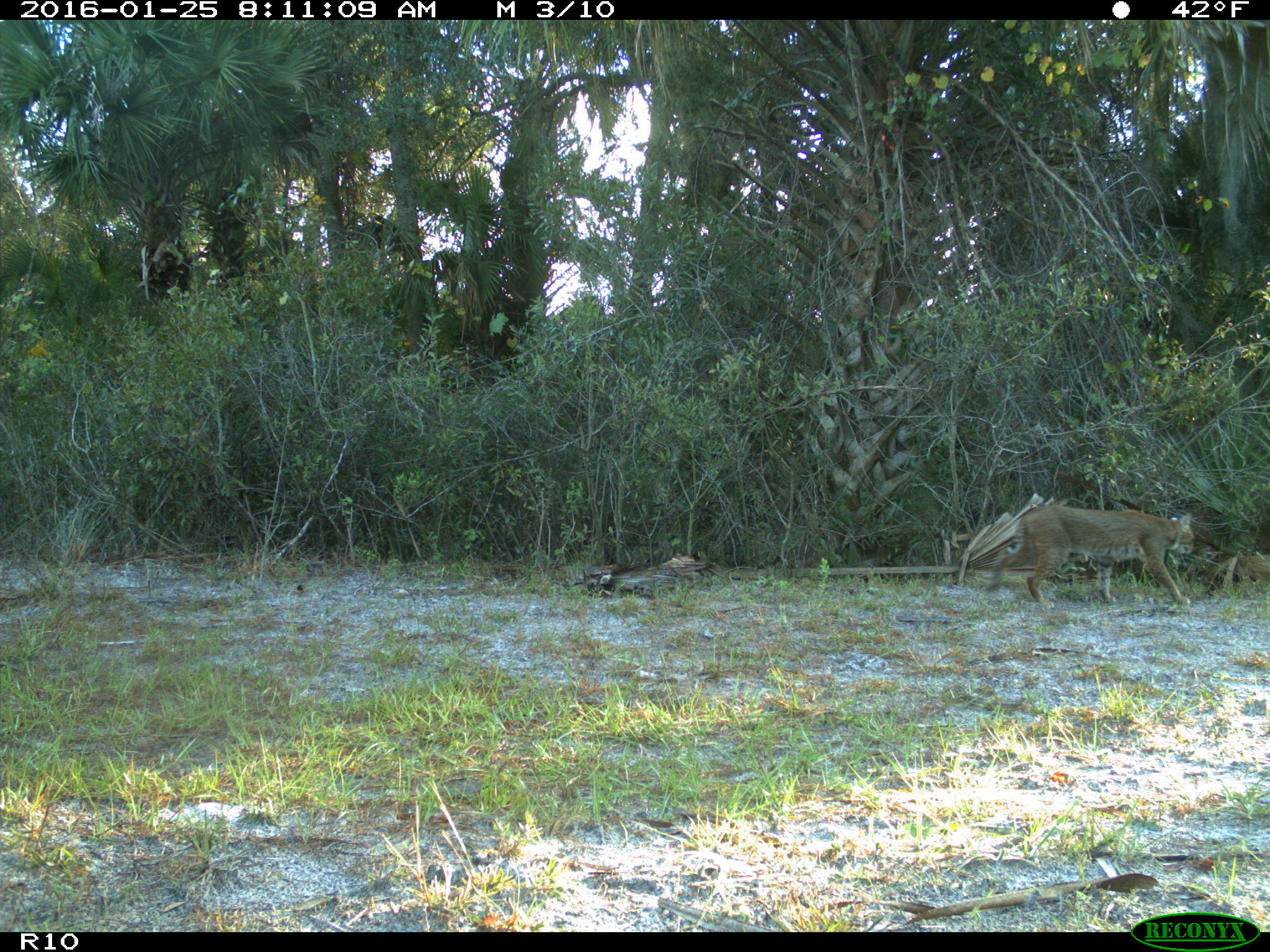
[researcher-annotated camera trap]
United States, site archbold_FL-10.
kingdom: Animalia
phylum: Chordata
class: Mammalia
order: Carnivora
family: Felidae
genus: Lynx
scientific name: Lynx rufus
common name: bobcat